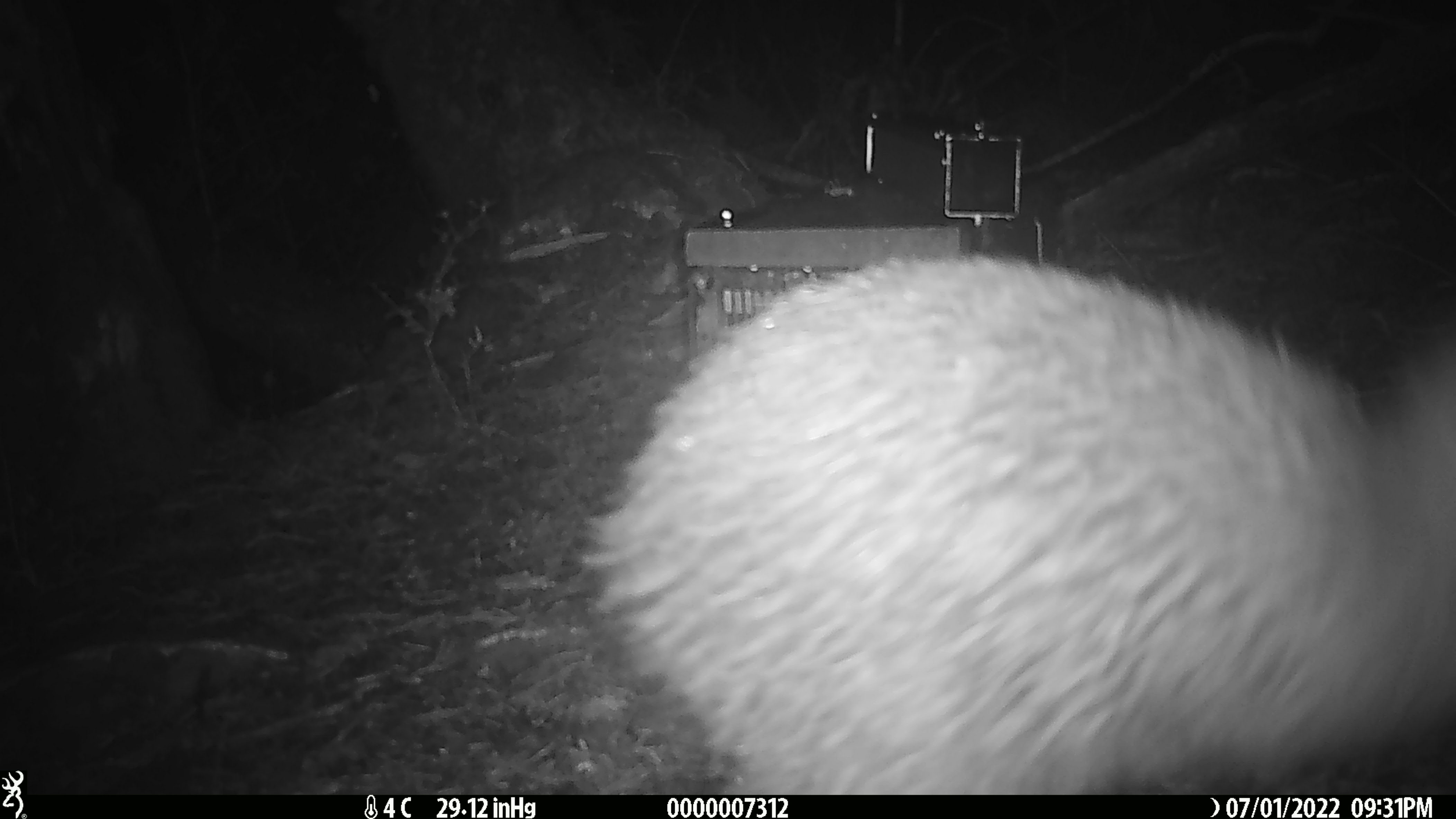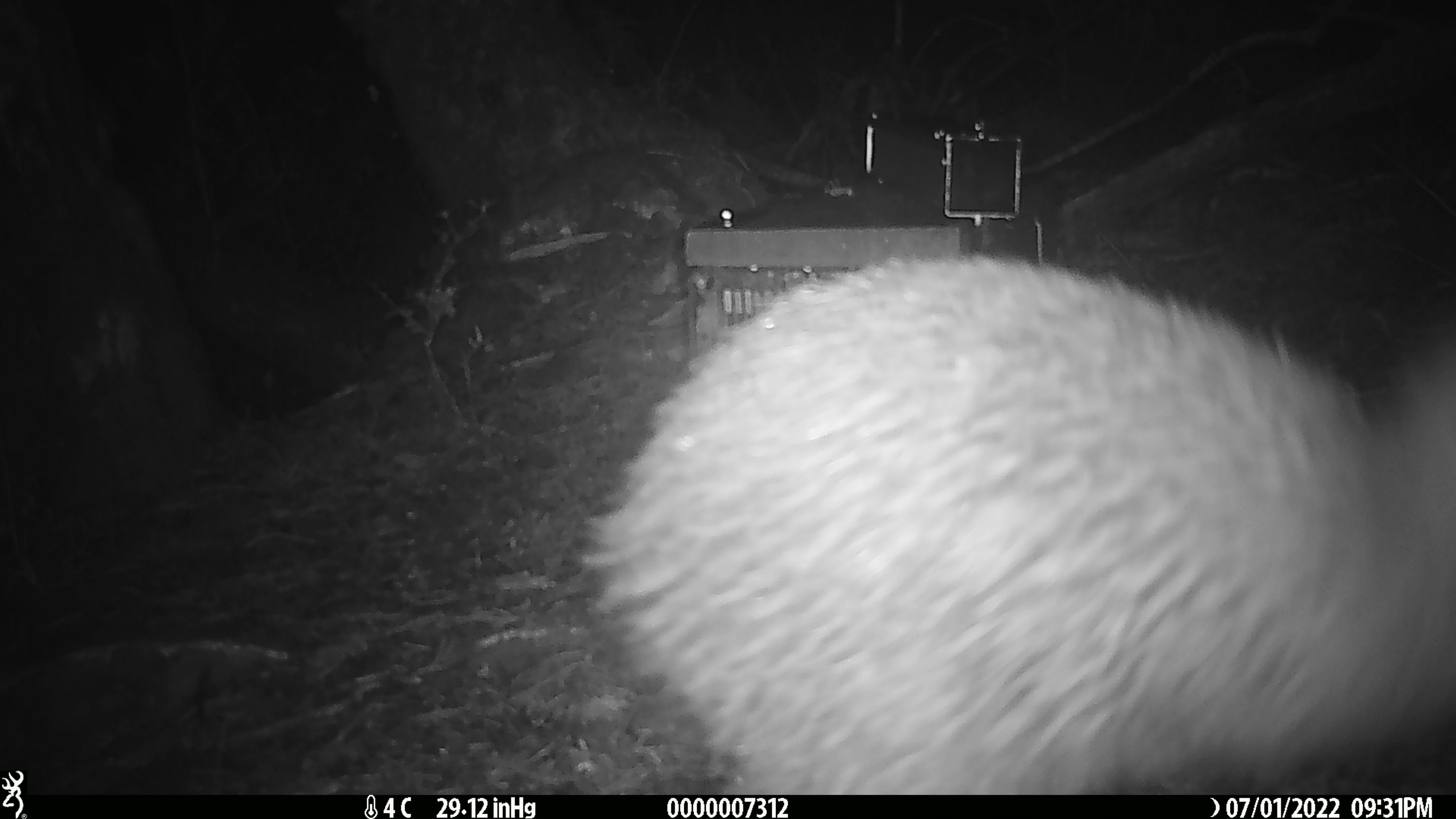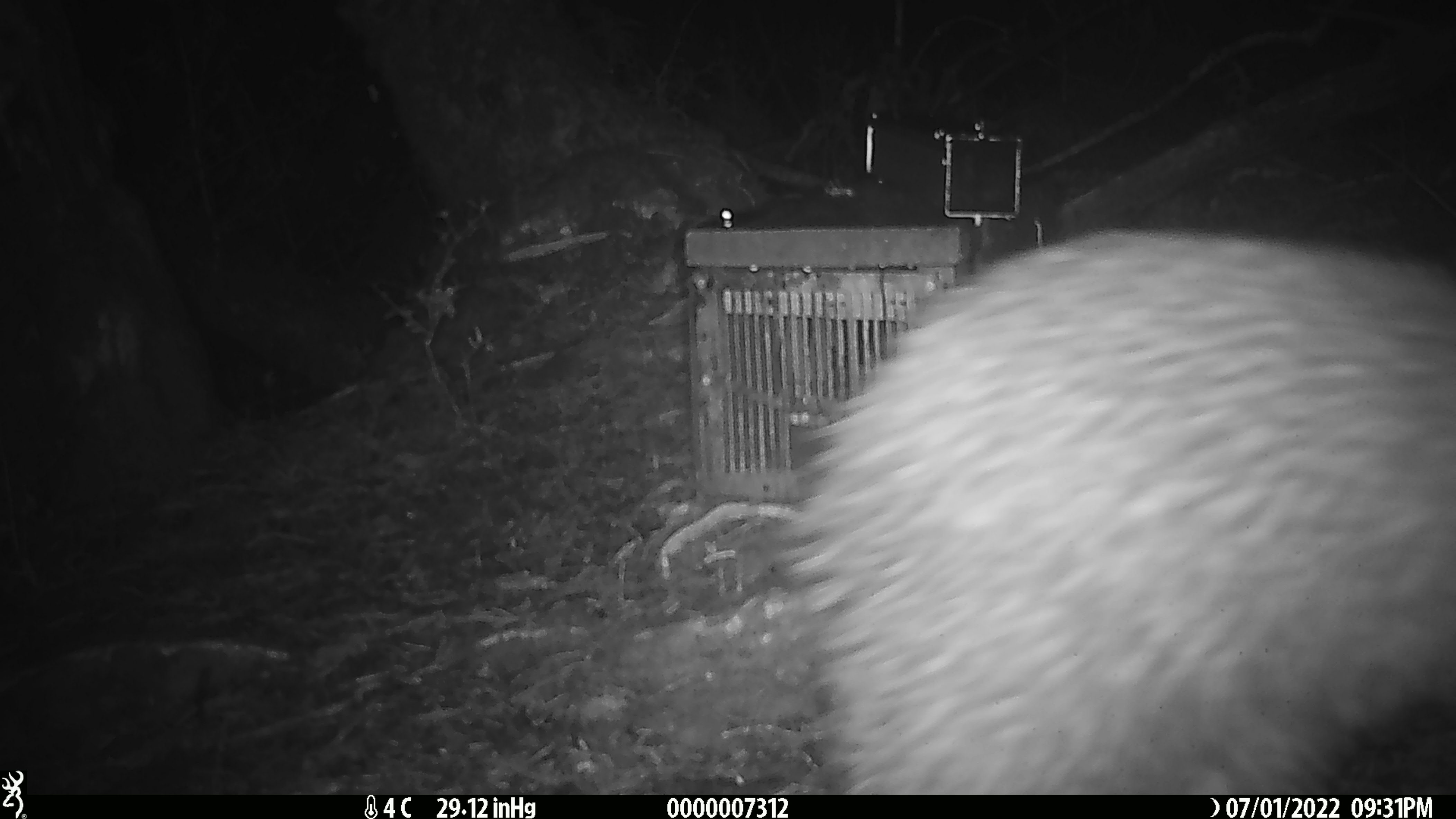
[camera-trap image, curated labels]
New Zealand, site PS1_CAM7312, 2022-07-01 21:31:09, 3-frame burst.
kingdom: Animalia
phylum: Chordata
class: Aves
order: Apterygiformes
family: Apterygidae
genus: Apteryx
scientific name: Apteryx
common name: kiwi